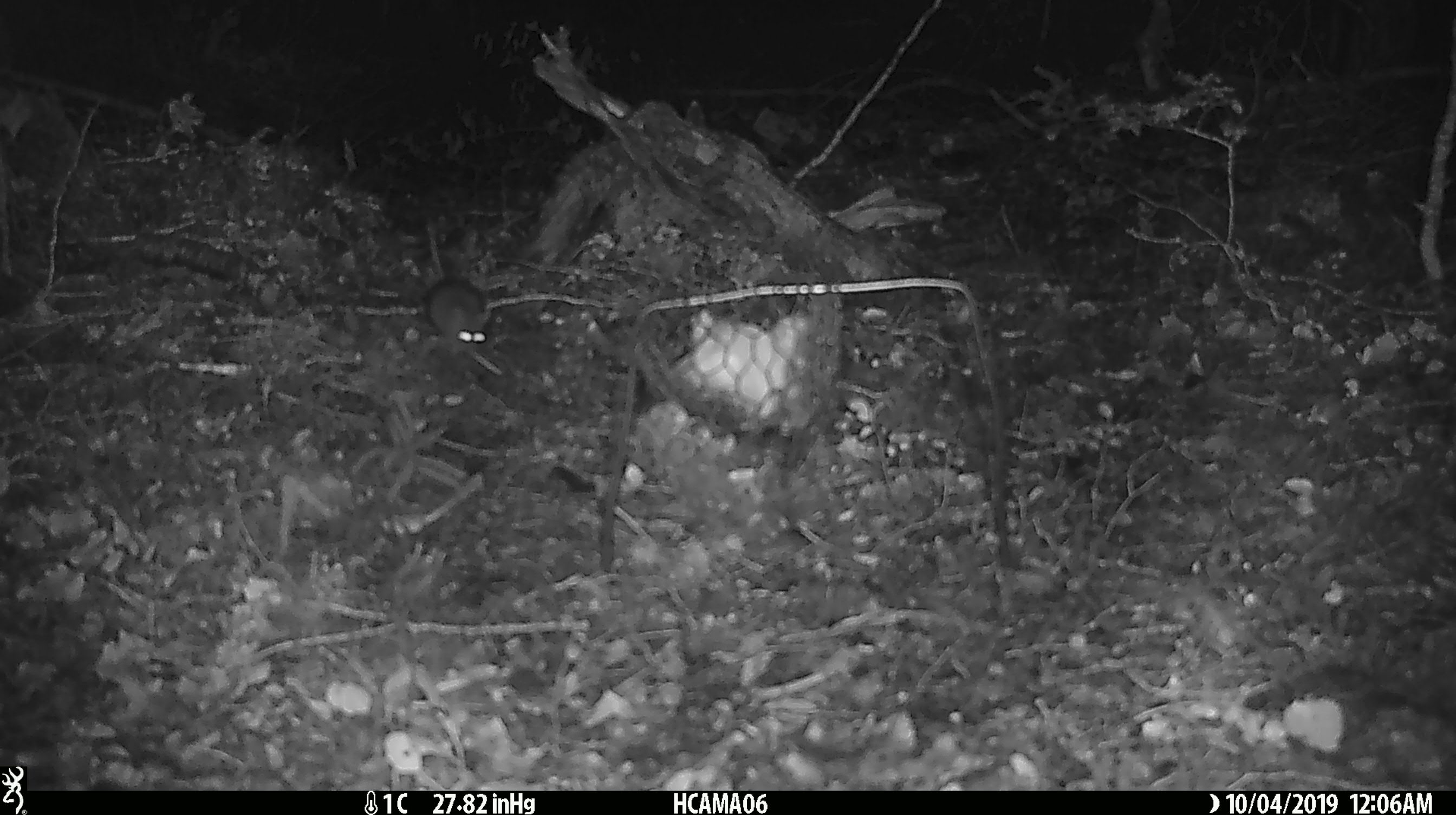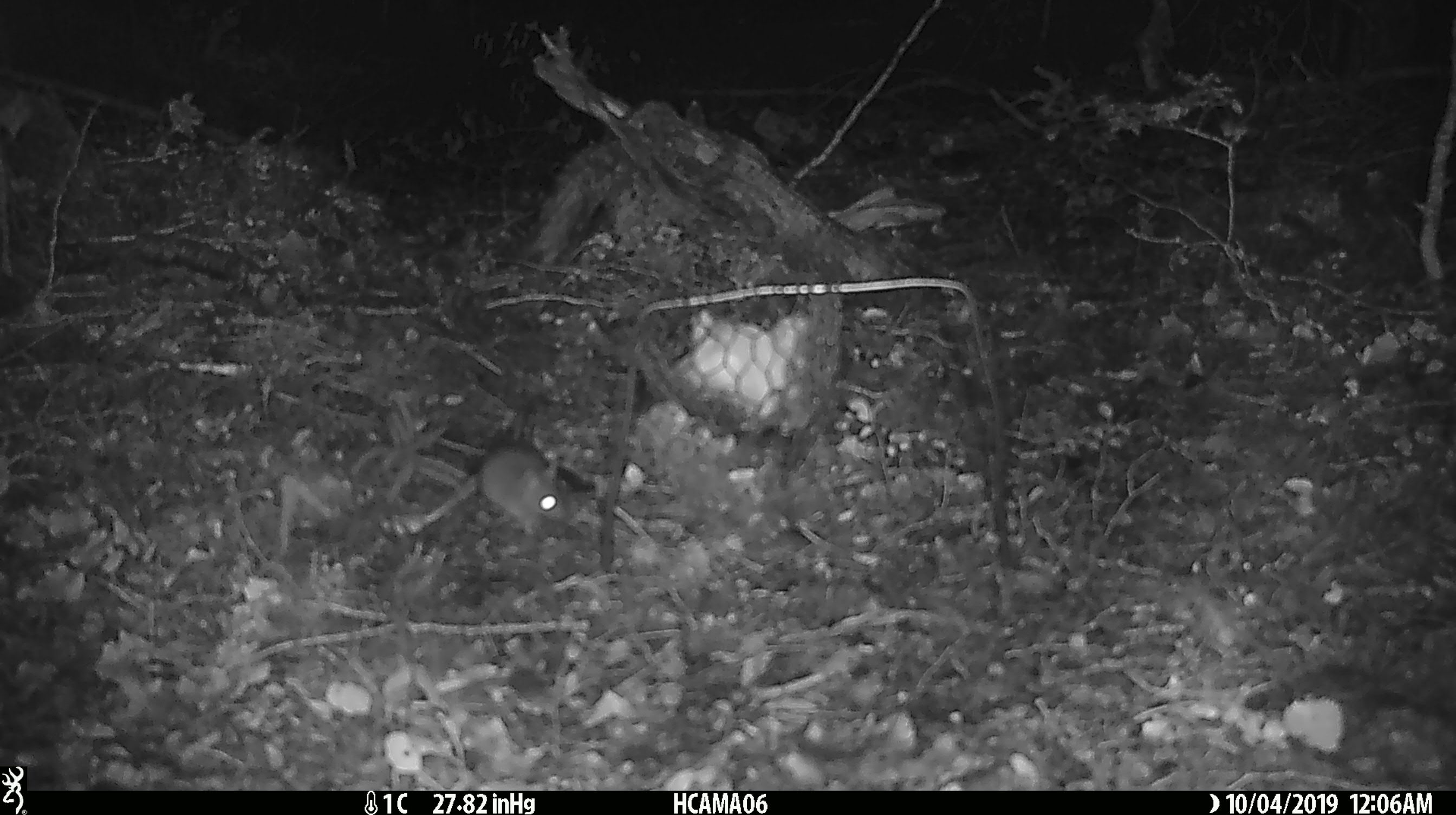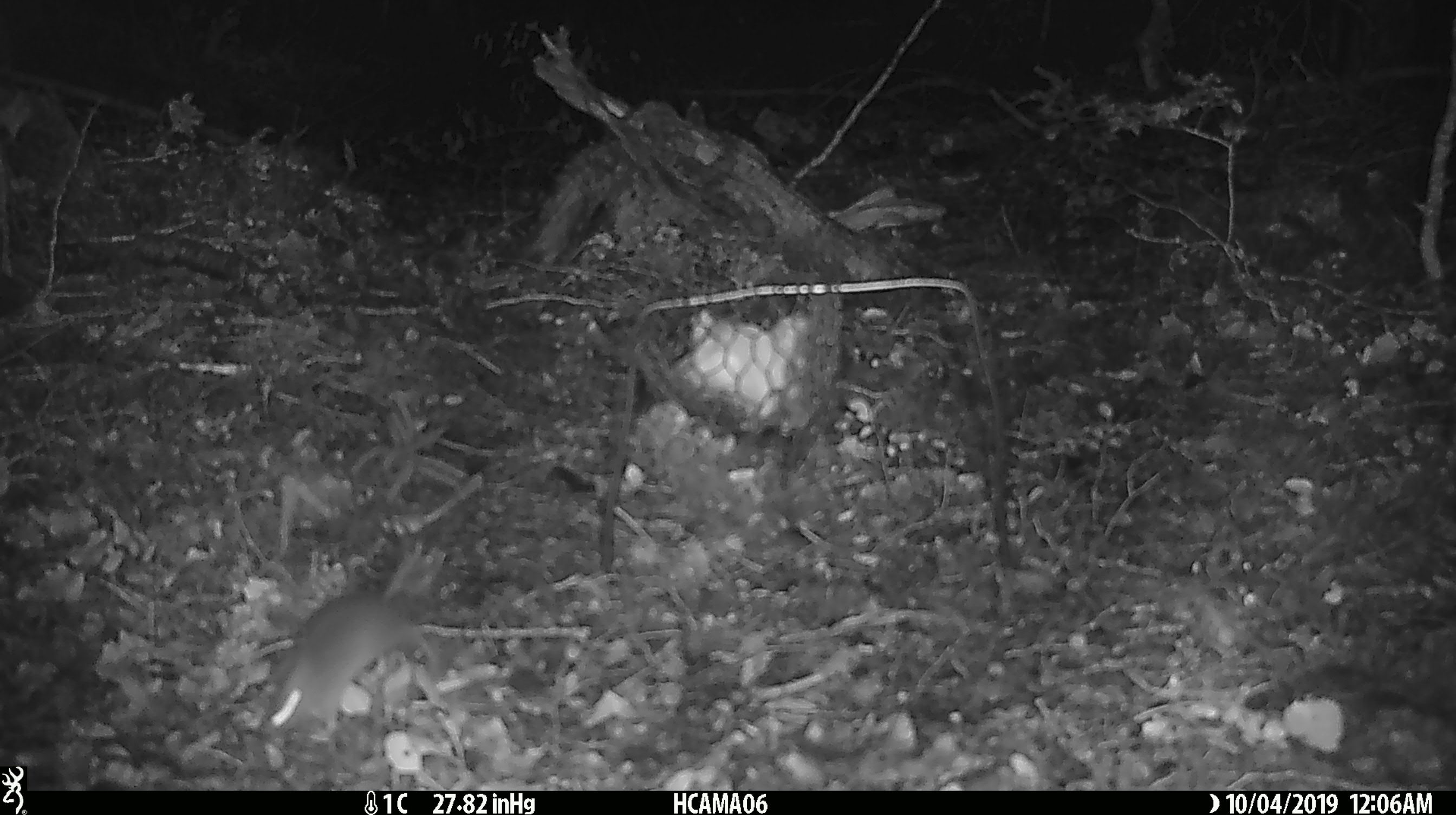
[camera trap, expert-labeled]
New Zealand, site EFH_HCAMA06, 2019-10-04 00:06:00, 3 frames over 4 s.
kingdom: Animalia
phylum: Chordata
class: Mammalia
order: Rodentia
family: Muridae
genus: Mus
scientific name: Mus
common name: mouse